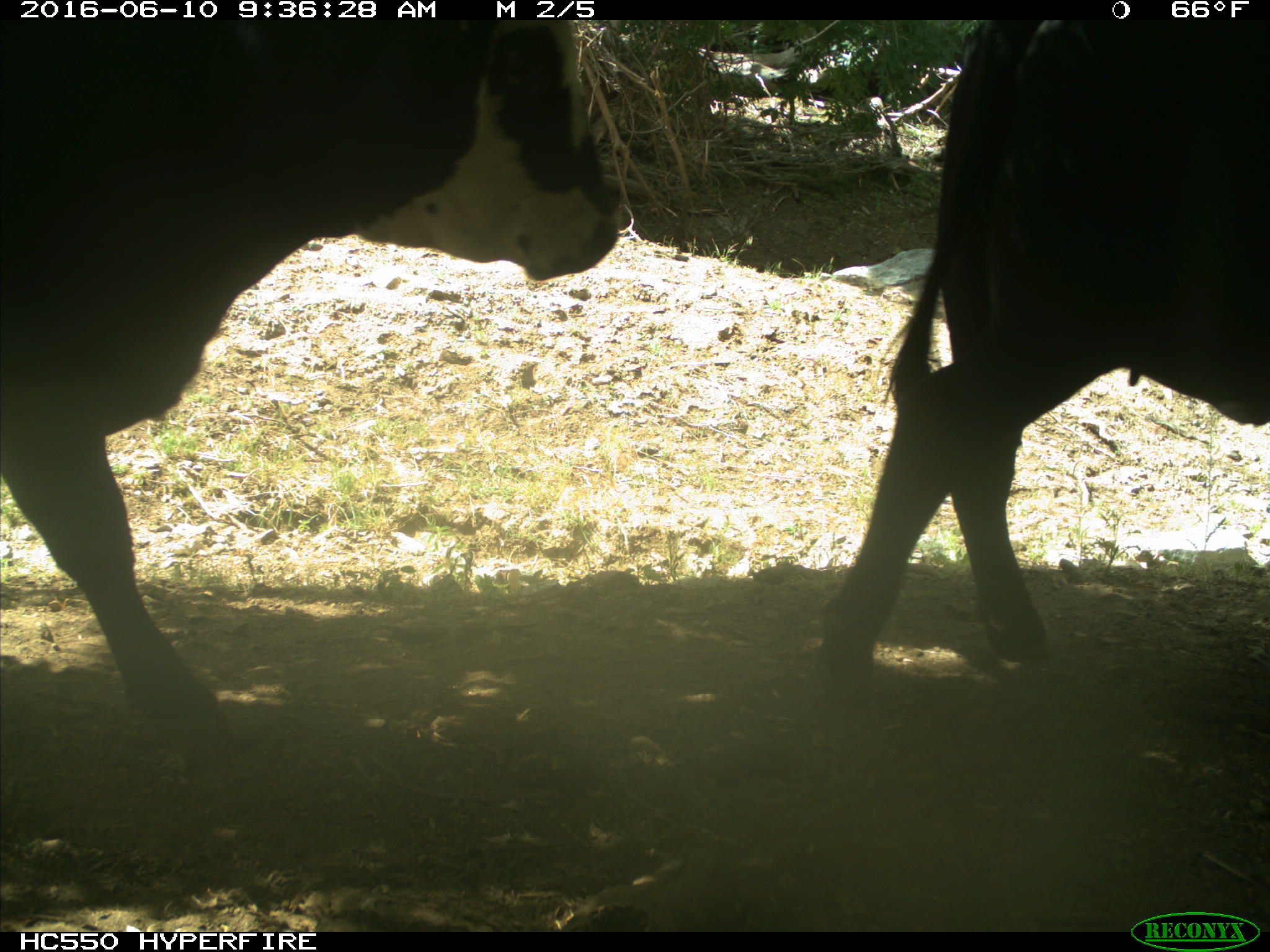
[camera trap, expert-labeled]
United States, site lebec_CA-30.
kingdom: Animalia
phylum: Chordata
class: Mammalia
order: Artiodactyla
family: Bovidae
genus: Bos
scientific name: Bos taurus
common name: domestic cow